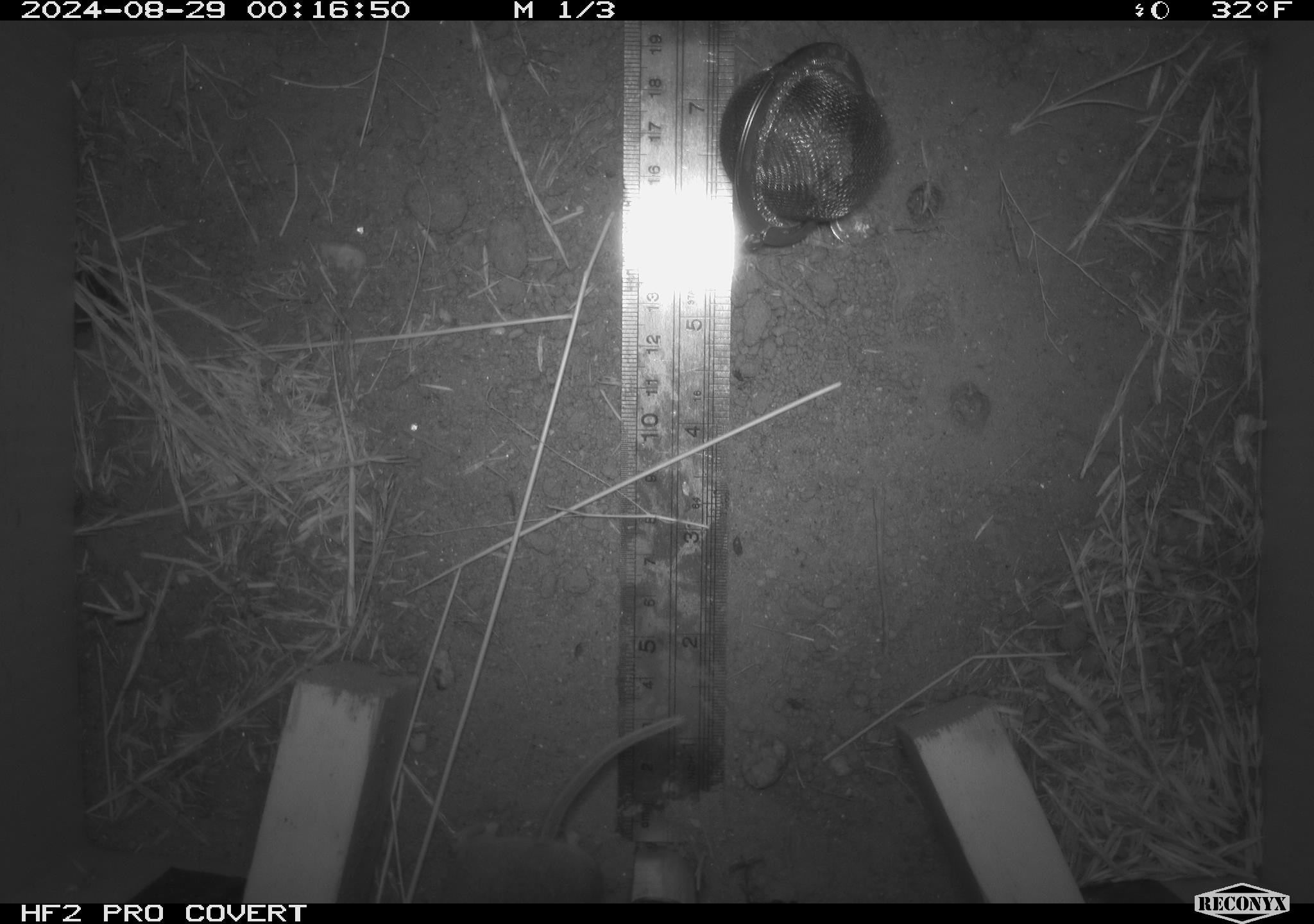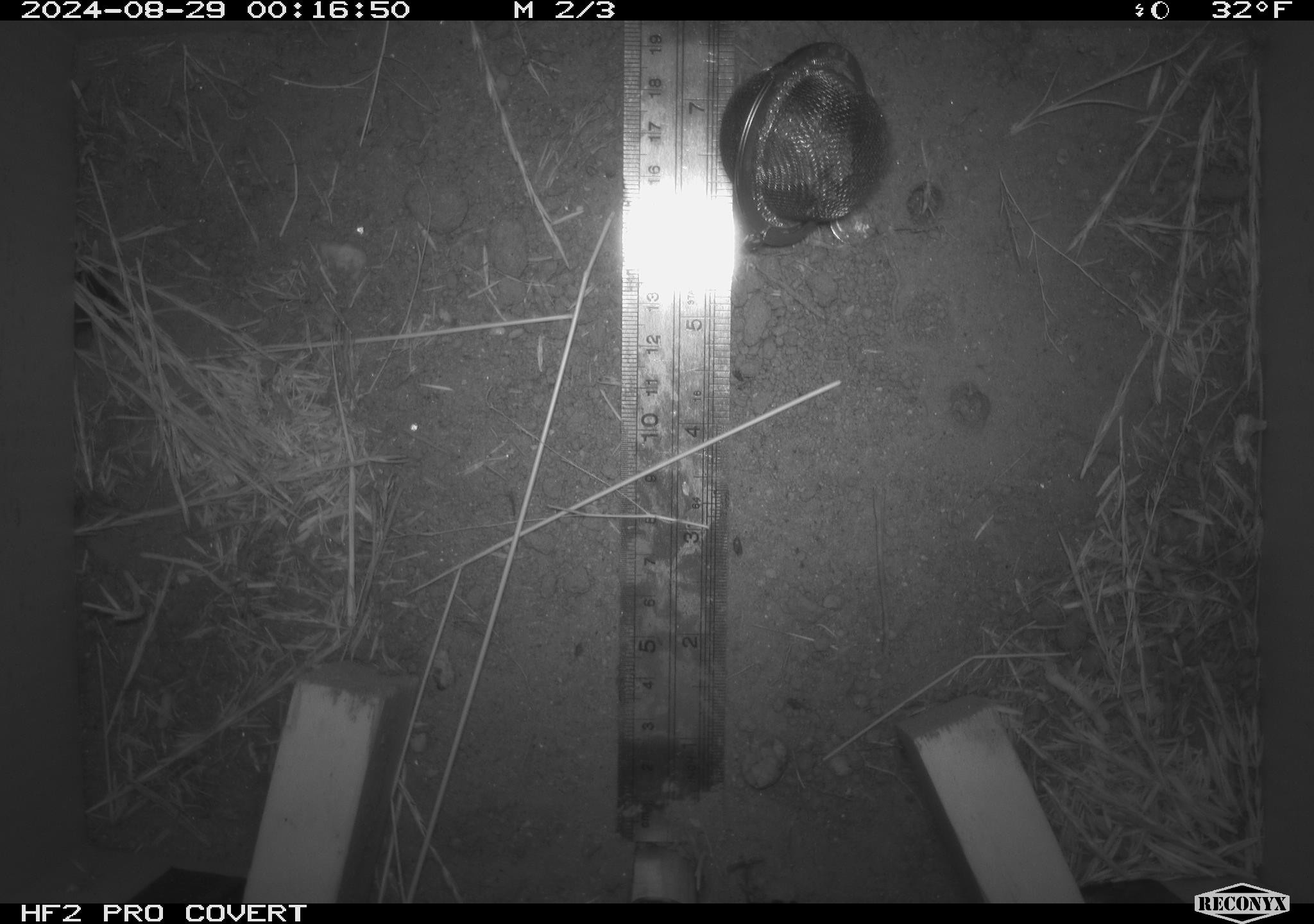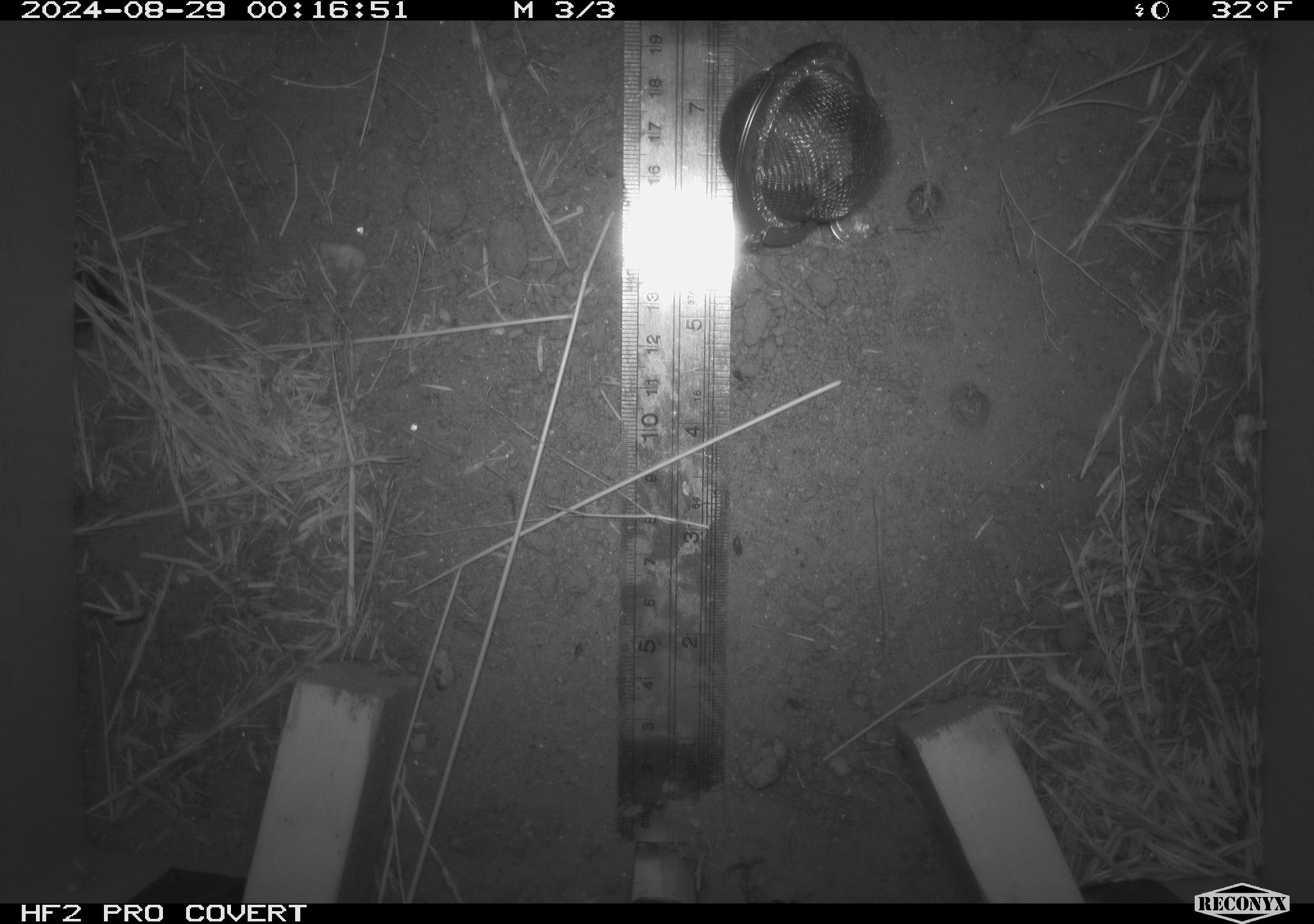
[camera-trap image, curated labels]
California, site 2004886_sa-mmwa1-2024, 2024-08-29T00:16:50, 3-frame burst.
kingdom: Animalia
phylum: Chordata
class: Mammalia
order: Rodentia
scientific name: Rodentia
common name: mouse species